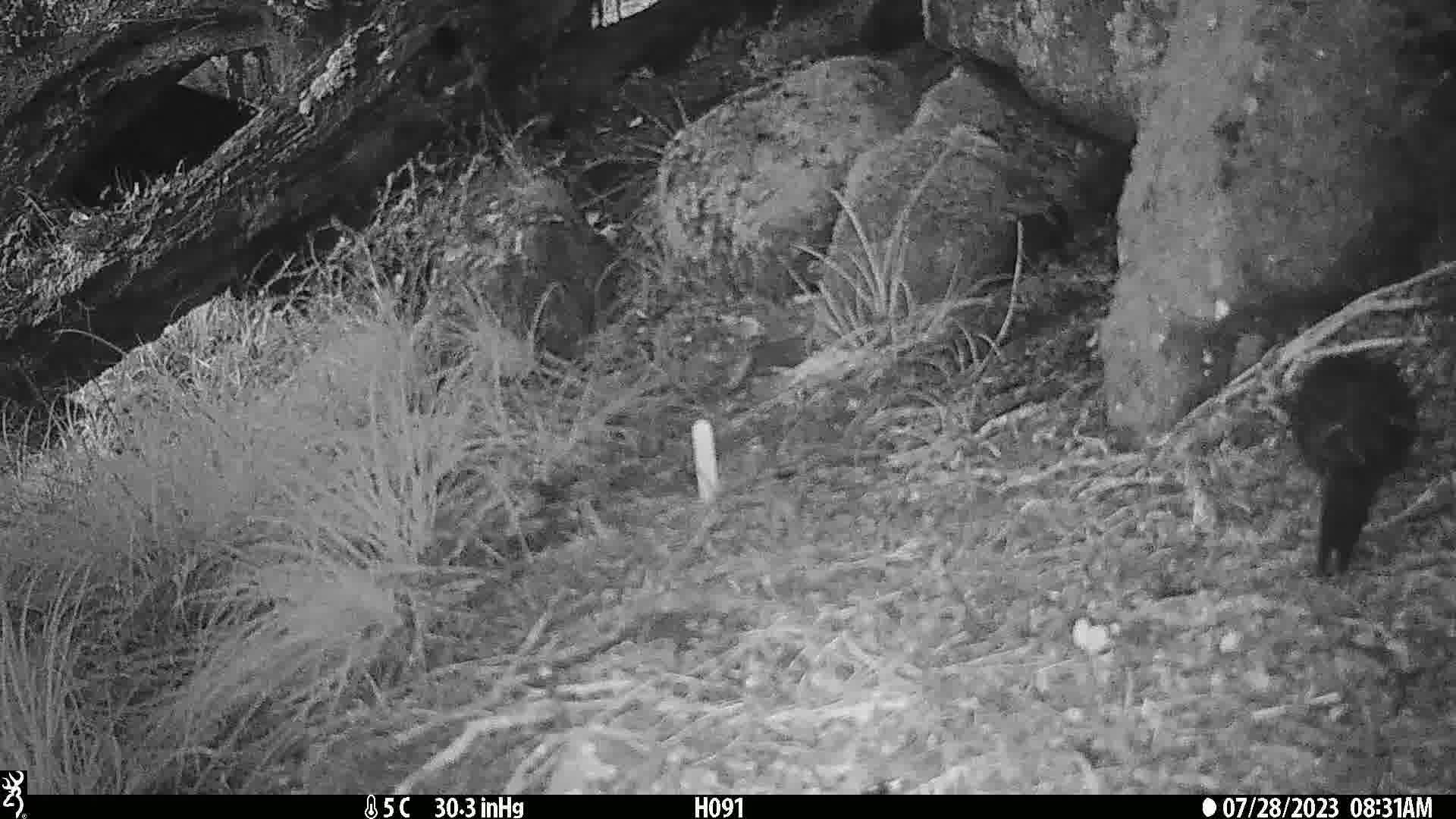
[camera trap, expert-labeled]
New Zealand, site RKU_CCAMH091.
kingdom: Animalia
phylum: Chordata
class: Aves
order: Passeriformes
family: Turdidae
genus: Turdus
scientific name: Turdus merula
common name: eurasian blackbird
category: blackbird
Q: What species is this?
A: Blackbird (eurasian blackbird) (Turdus merula).